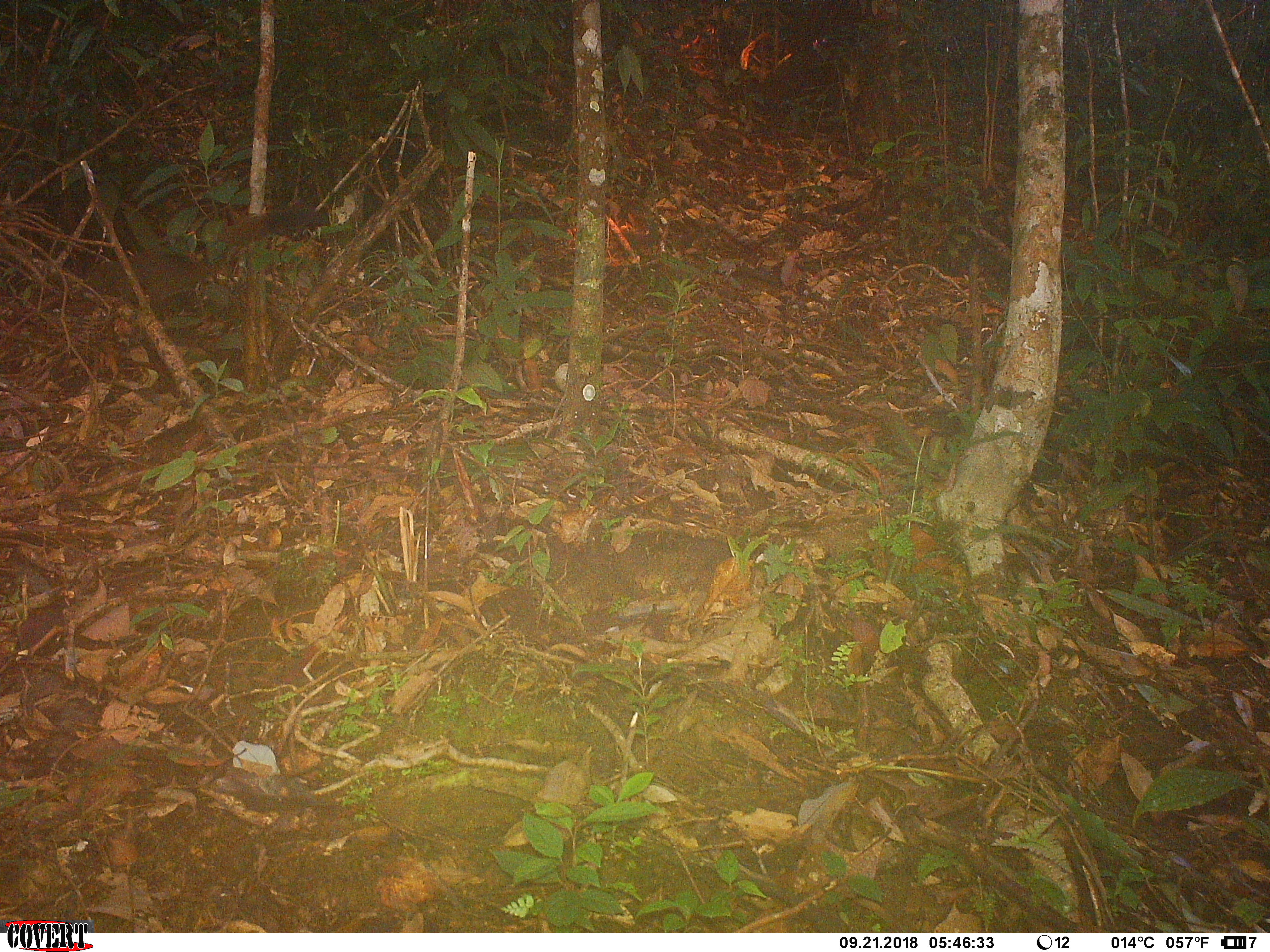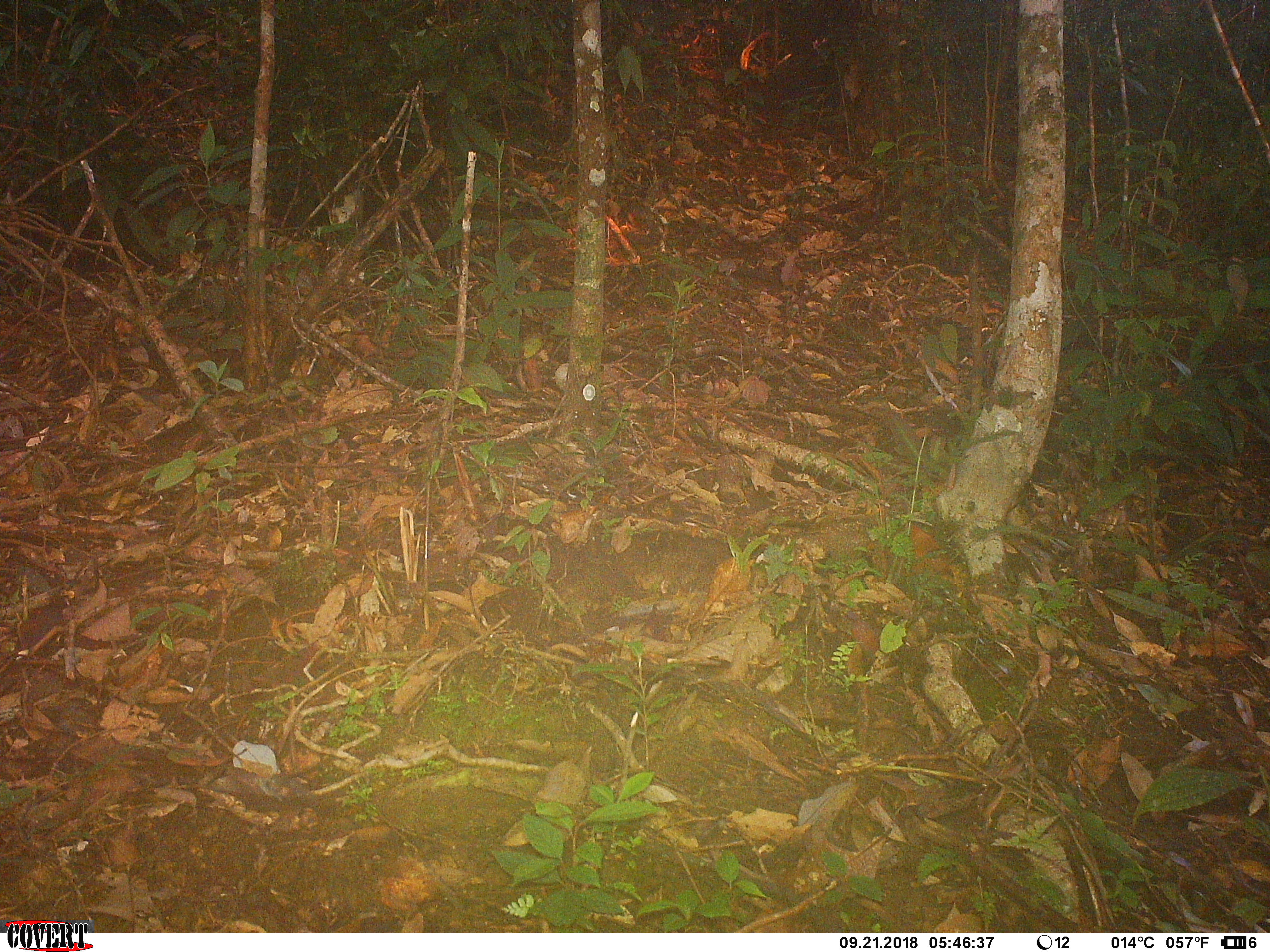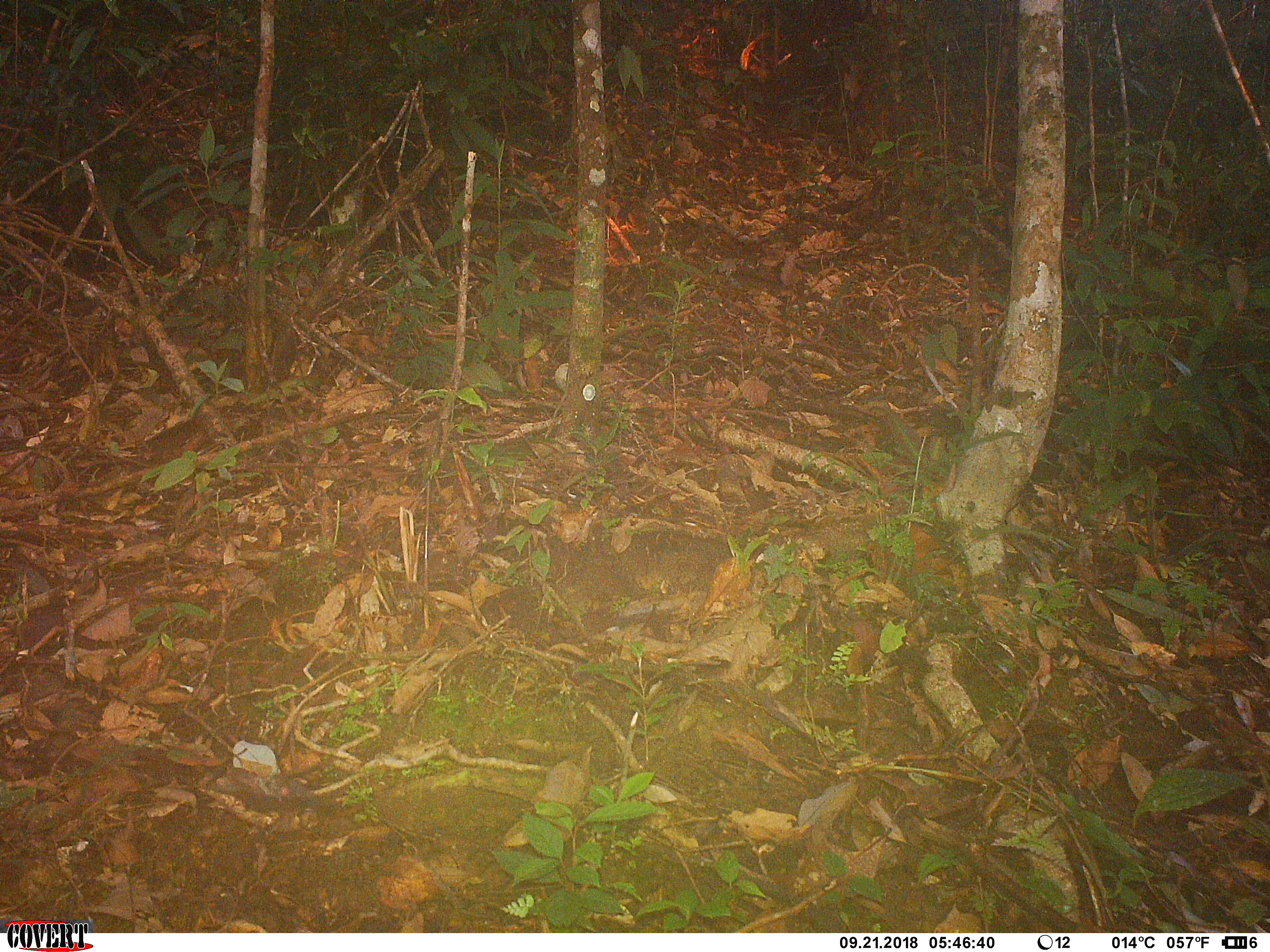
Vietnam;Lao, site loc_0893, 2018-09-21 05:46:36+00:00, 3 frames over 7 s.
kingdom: Animalia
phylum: Chordata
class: Mammalia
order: Rodentia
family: Sciuridae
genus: Sciurus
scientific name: Sciurus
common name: squirrel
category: unidentified squirrel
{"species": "unidentified squirrel (squirrel) (Sciurus)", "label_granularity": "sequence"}